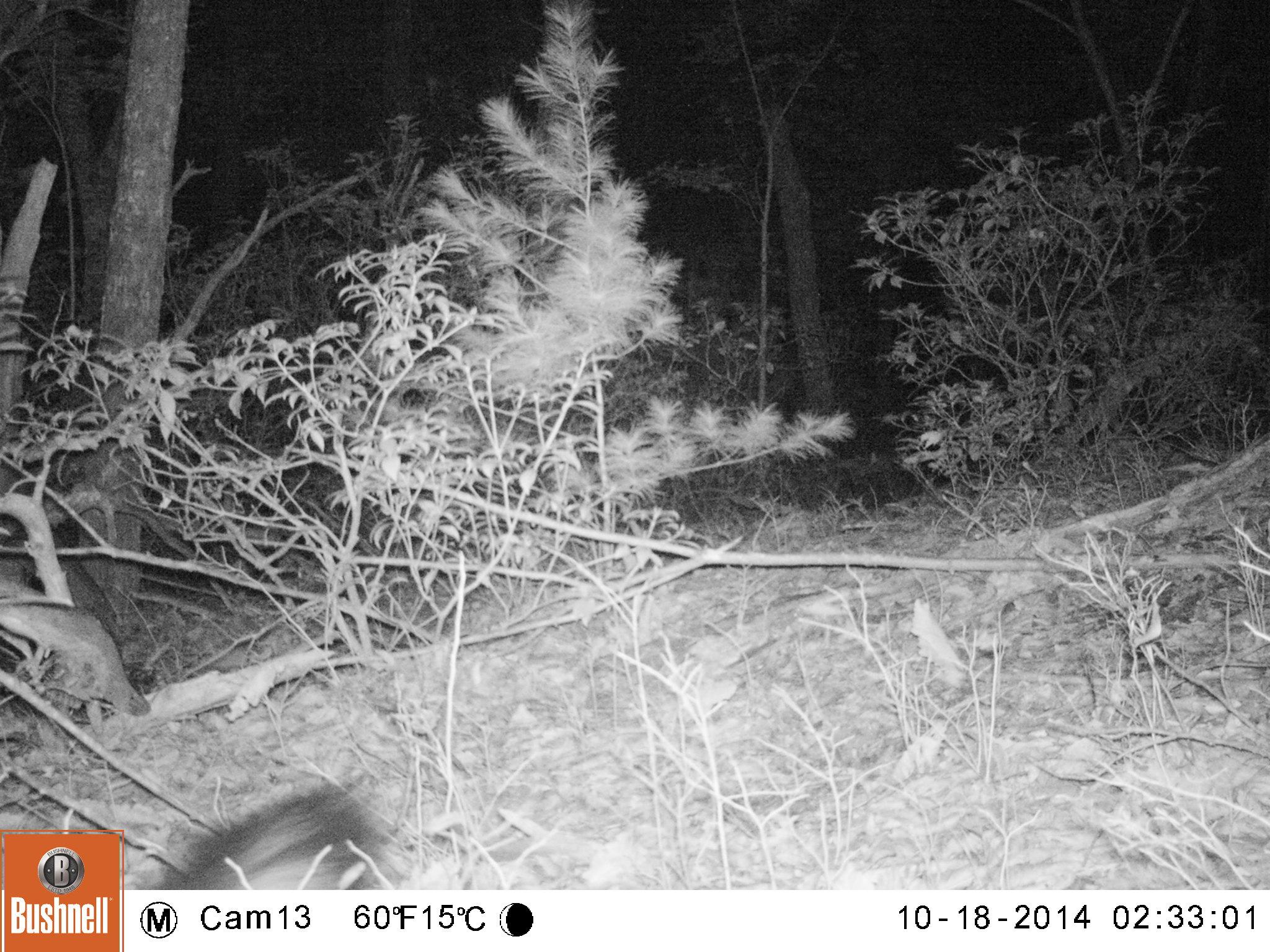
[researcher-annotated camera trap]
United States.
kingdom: Animalia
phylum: Chordata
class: Mammalia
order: Carnivora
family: Mephitidae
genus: Mephitis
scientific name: Mephitis mephitis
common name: striped skunk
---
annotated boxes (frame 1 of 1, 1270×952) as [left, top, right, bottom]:
Striped Skunk: [144, 782, 388, 889]